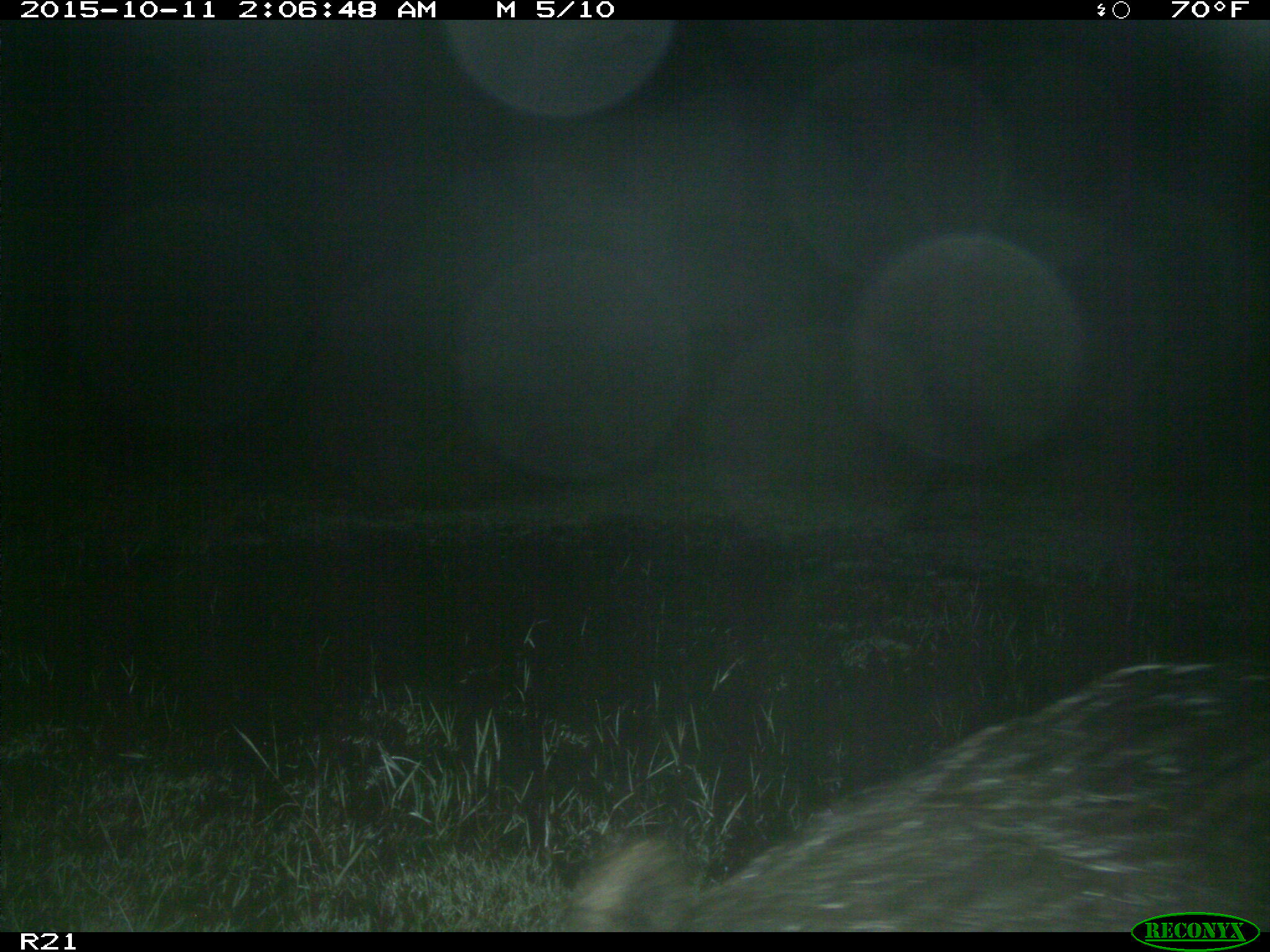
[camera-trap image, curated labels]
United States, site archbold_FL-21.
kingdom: Animalia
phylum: Chordata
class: Mammalia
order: Artiodactyla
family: Suidae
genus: Sus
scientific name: Sus scrofa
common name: wild boar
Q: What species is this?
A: Sus scrofa (wild boar).